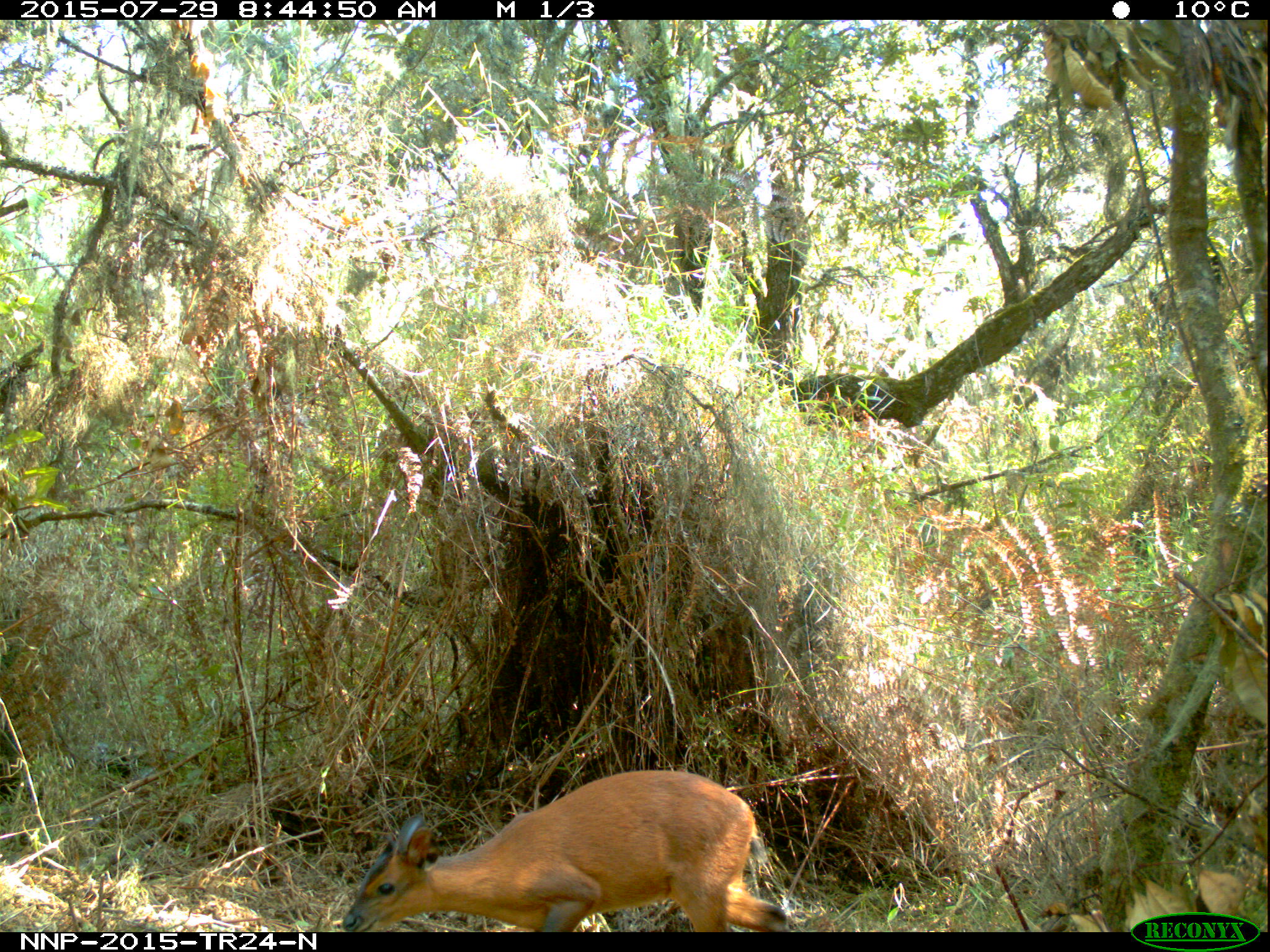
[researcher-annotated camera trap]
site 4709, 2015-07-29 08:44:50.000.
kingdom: Animalia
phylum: Chordata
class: Mammalia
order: Artiodactyla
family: Bovidae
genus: Cephalophus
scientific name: Cephalophus nigrifrons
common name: black-fronted duiker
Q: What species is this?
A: Cephalophus nigrifrons (black-fronted duiker).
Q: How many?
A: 1.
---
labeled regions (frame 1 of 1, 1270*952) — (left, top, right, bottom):
cephalophus nigrifrons: (341, 766, 790, 932)